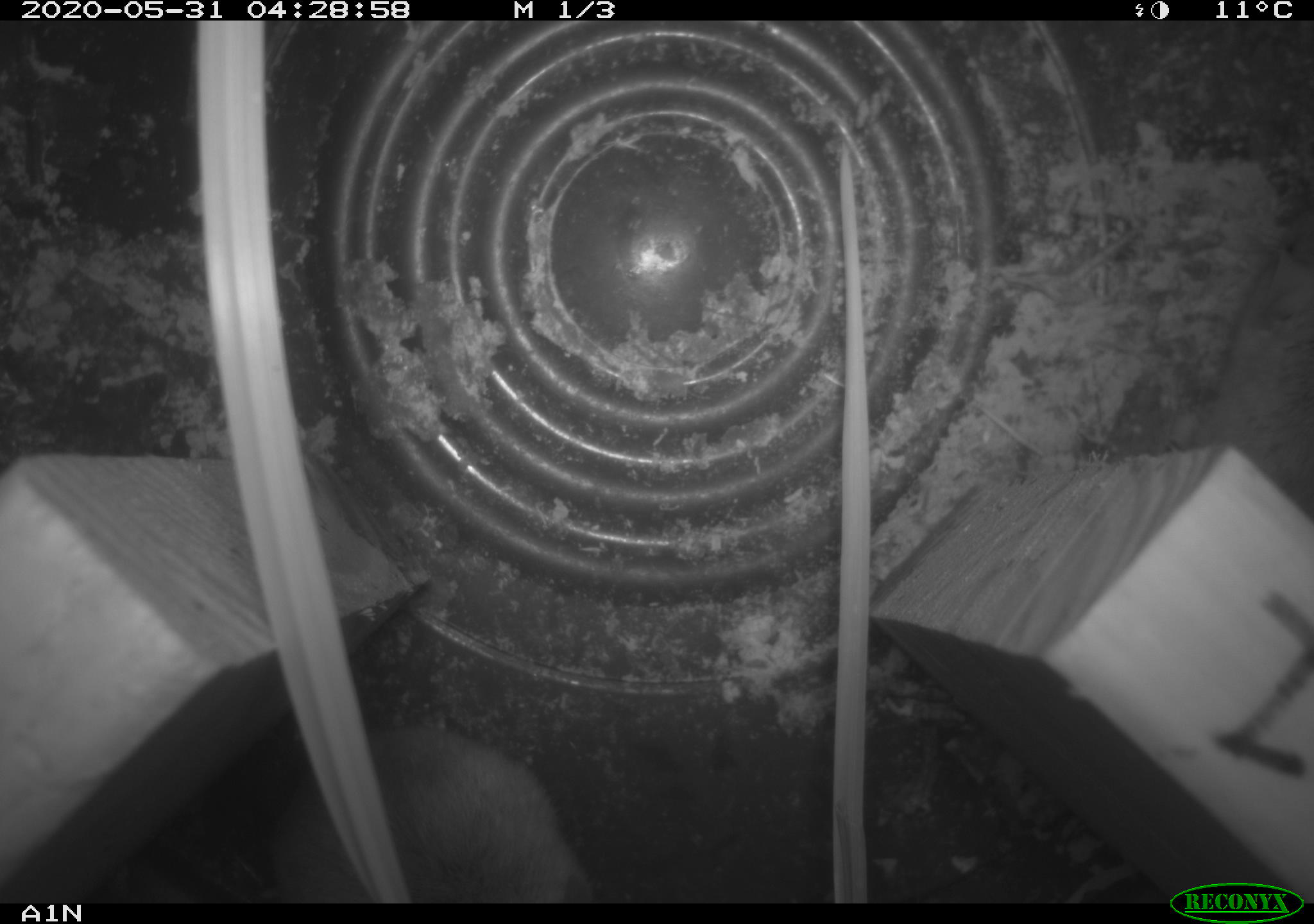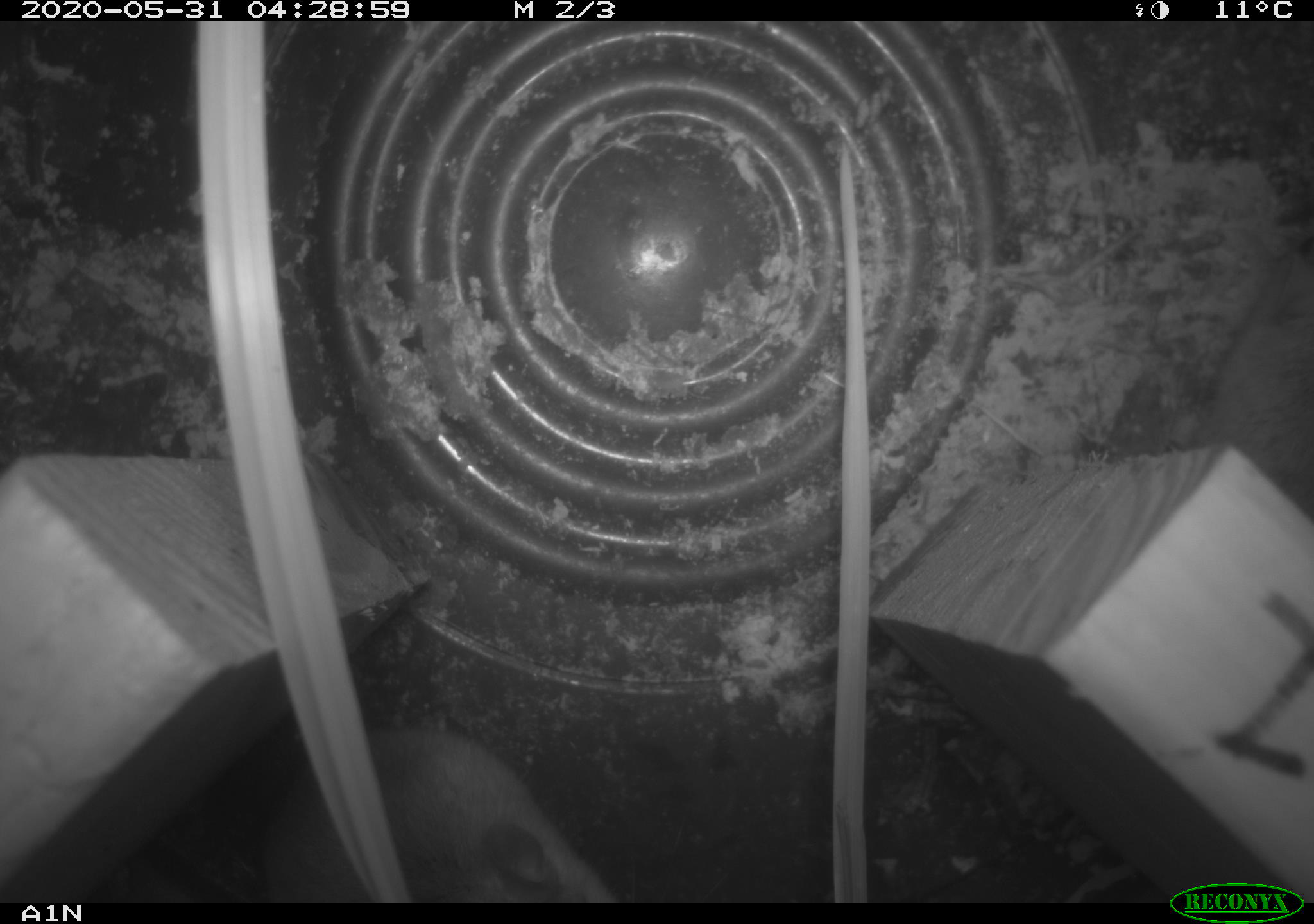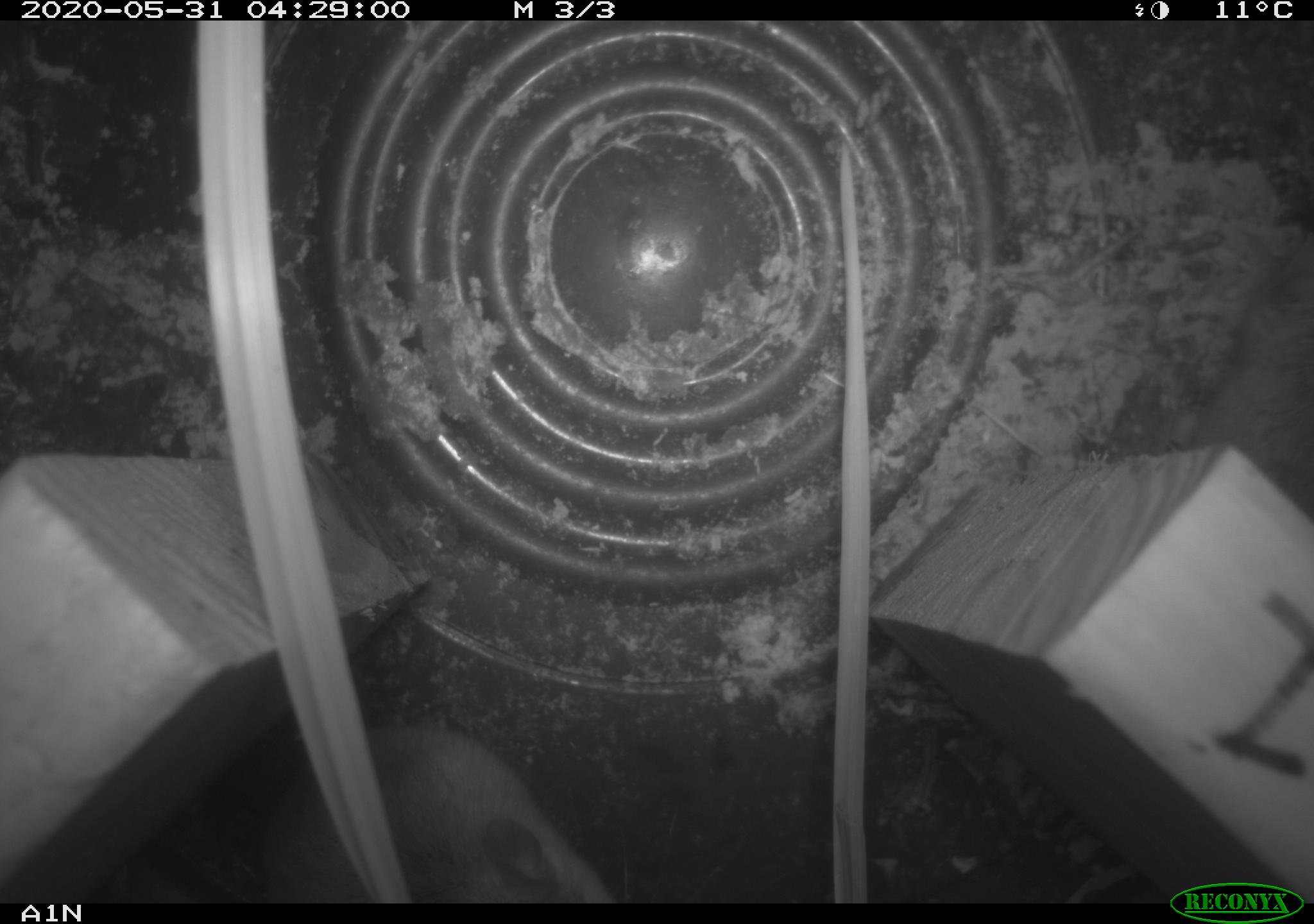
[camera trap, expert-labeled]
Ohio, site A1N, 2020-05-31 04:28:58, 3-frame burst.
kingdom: Animalia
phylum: Chordata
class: Mammalia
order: Rodentia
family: Cricetidae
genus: Peromyscus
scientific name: Peromyscus leucopus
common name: white-footed mouse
White-footed mouse (Peromyscus leucopus).